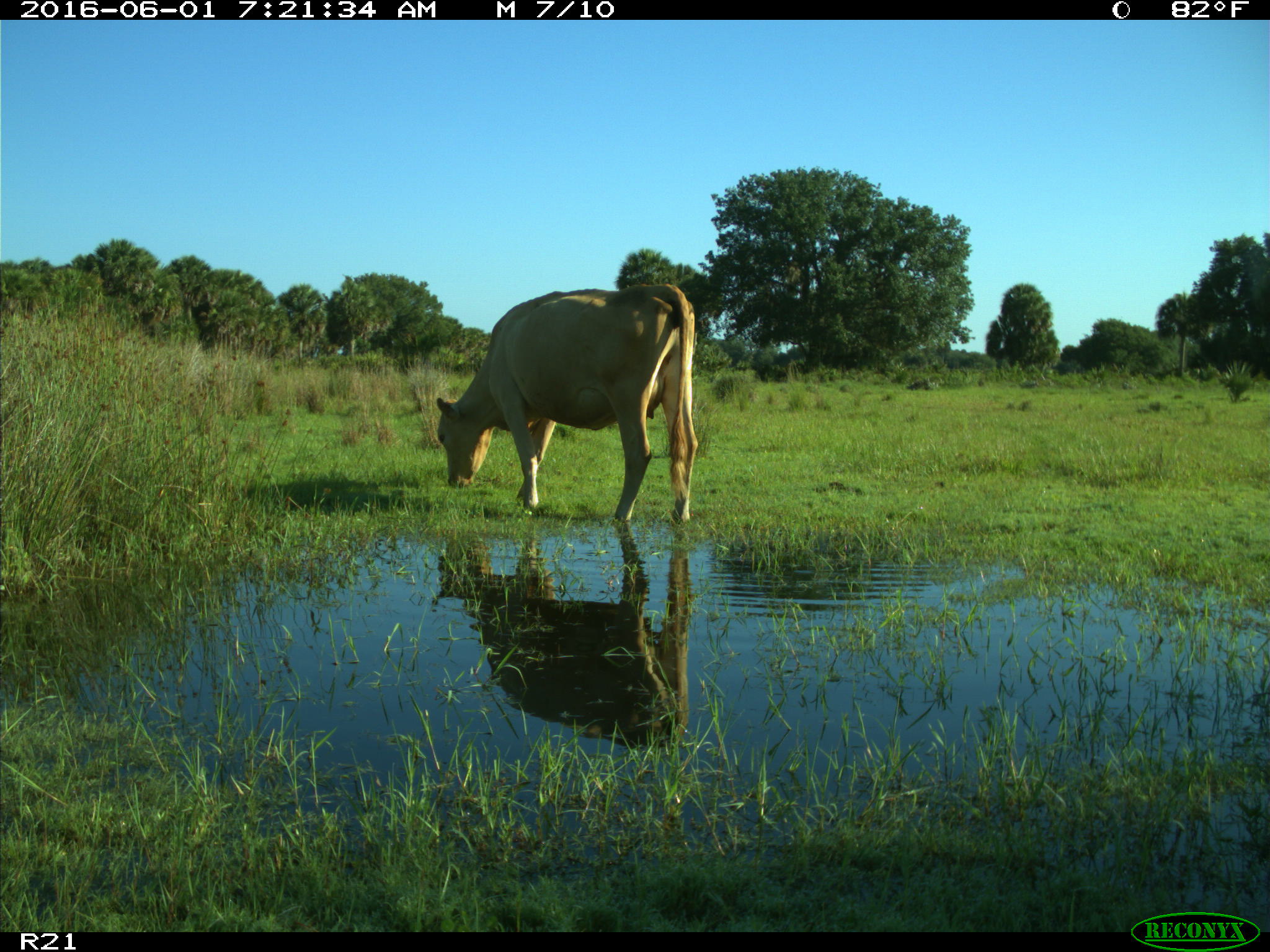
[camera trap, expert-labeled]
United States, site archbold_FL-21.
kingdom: Animalia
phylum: Chordata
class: Mammalia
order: Artiodactyla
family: Bovidae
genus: Bos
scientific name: Bos taurus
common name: domestic cow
Bos taurus (domestic cow).